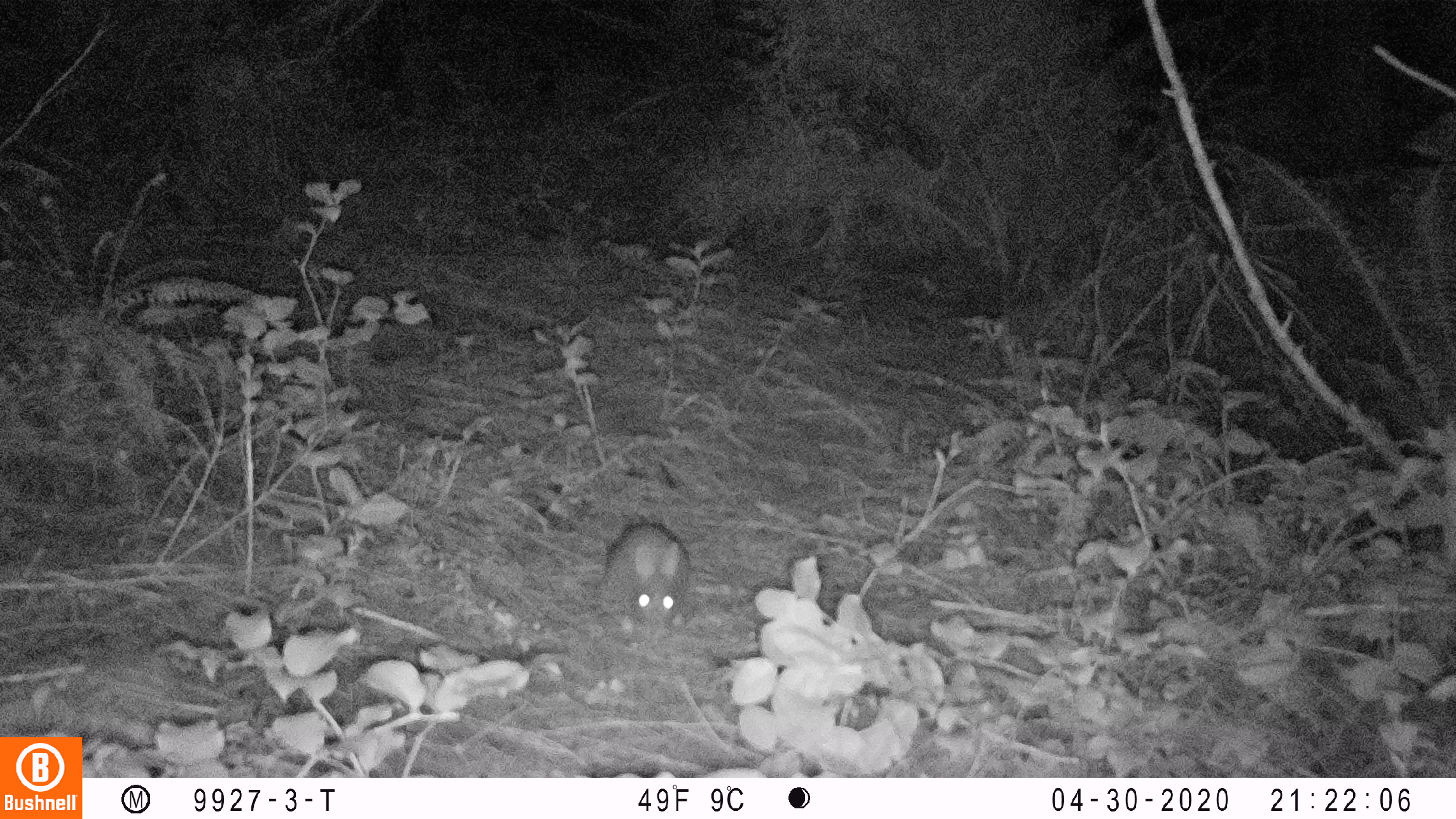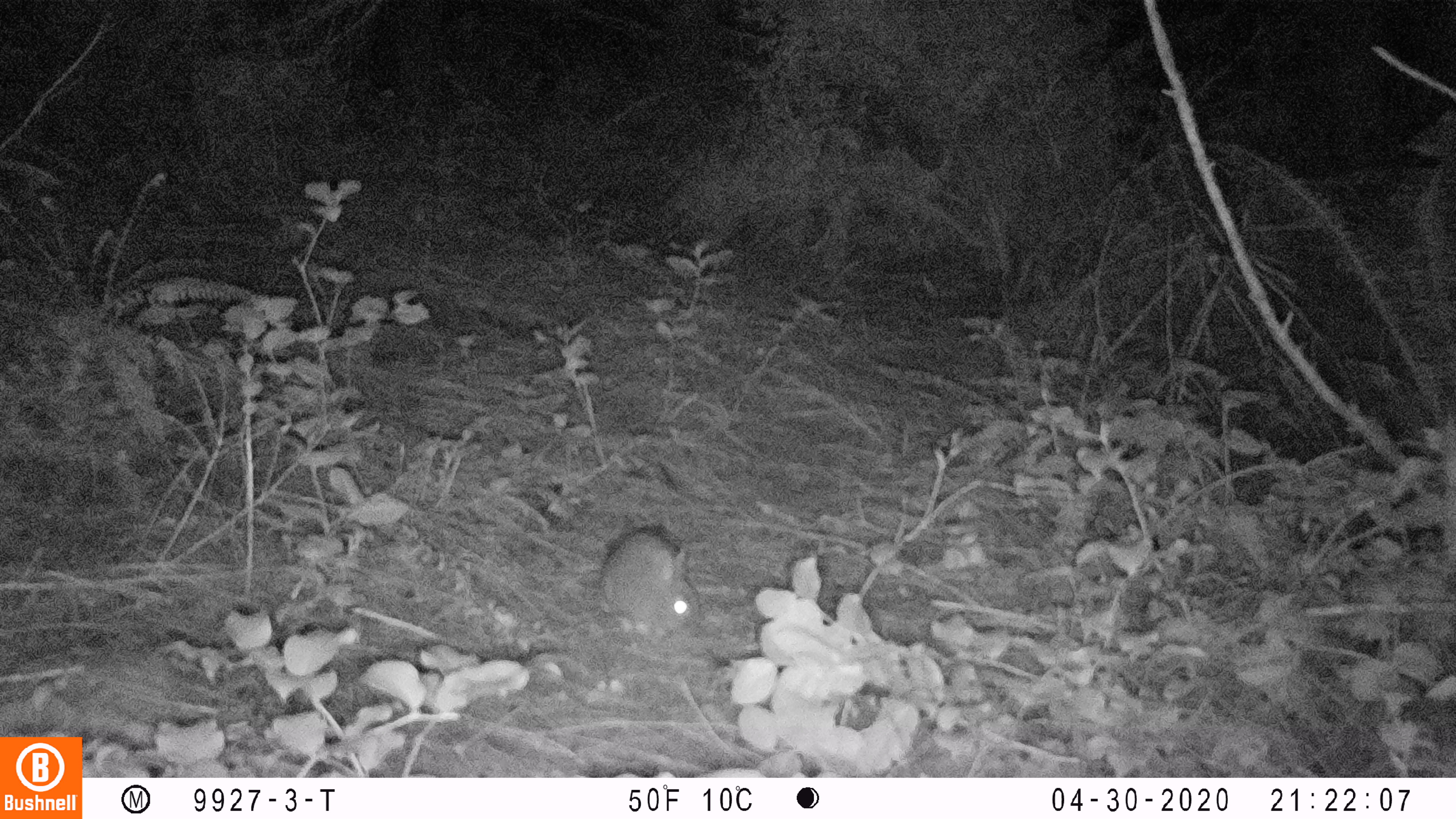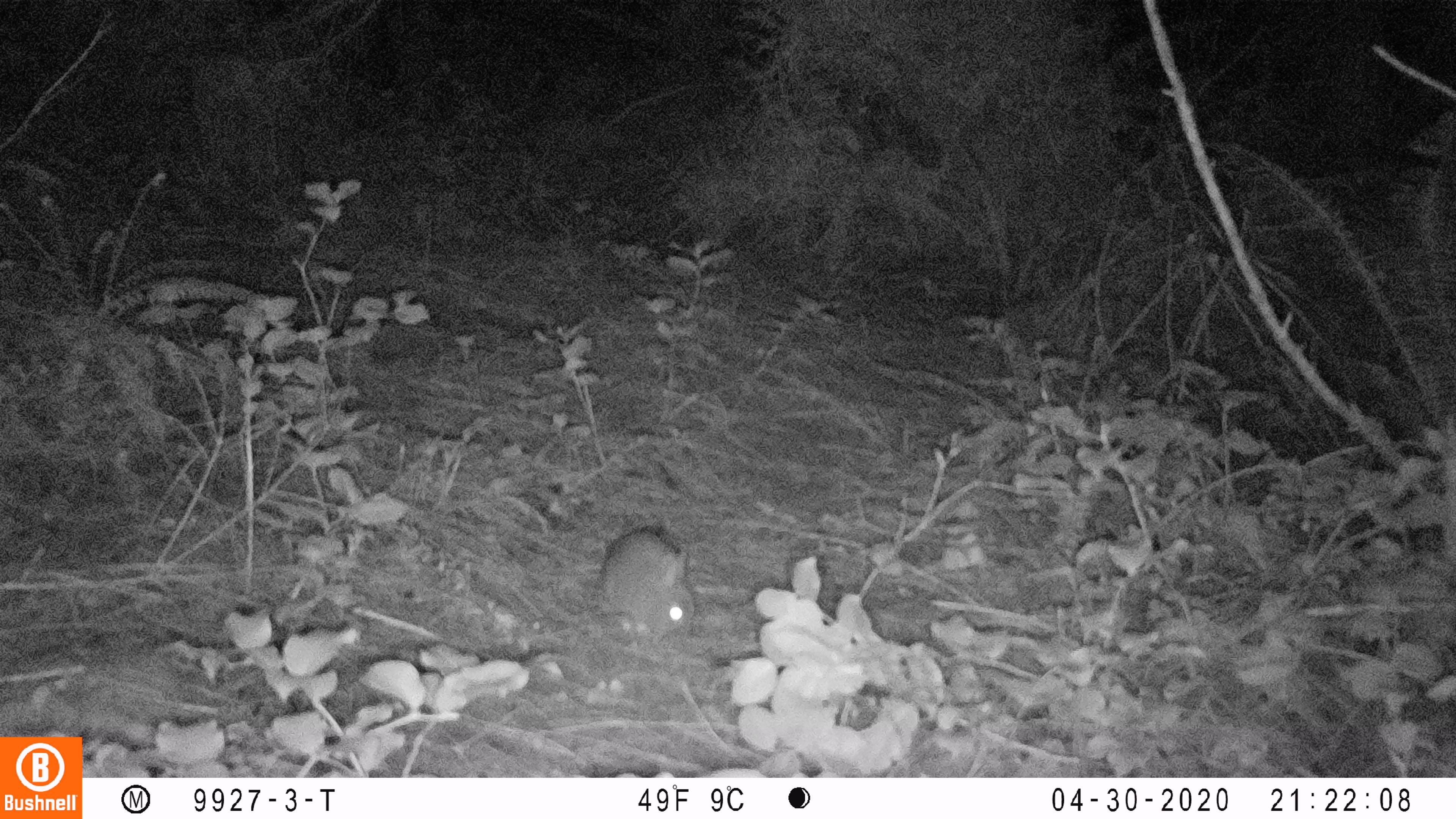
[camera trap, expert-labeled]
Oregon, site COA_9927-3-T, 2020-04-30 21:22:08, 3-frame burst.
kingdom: Animalia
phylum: Chordata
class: Mammalia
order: Lagomorpha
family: Leporidae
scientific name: Leporidae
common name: hares and rabbits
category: leporidae family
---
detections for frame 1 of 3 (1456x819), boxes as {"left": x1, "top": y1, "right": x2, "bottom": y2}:
leporidae family: {"left": 601, "top": 518, "right": 694, "bottom": 634}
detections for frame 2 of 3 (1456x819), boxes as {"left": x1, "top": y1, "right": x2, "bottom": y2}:
leporidae family: {"left": 592, "top": 526, "right": 703, "bottom": 650}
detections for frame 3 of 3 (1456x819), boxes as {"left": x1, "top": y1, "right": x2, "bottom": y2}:
leporidae family: {"left": 597, "top": 525, "right": 700, "bottom": 653}